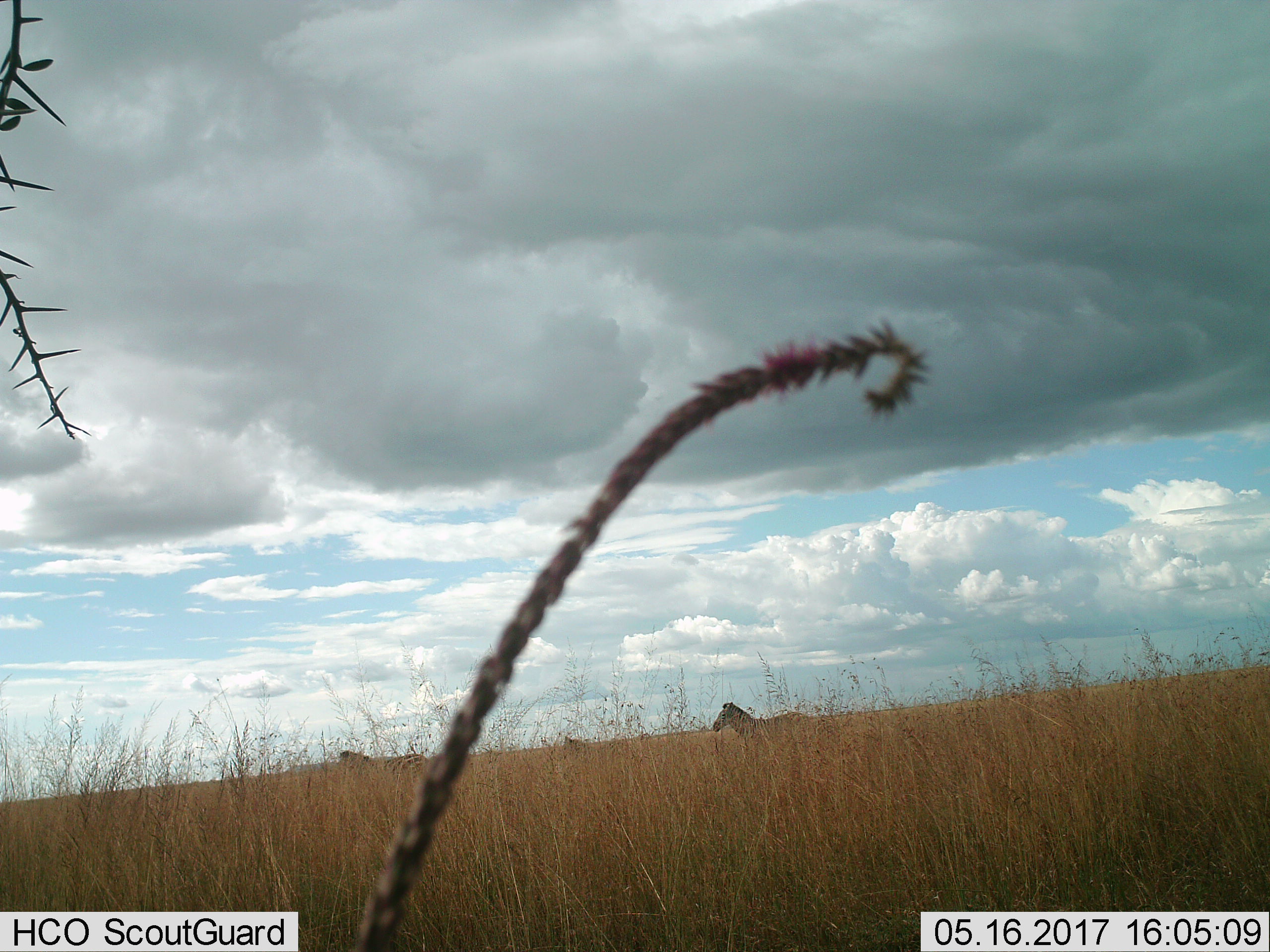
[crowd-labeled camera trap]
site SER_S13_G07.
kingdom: Animalia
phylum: Chordata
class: Mammalia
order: Perissodactyla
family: Equidae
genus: Equus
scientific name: Equus quagga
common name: plains zebra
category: zebraplains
Zebraplains (plains zebra) (Equus quagga), count 3. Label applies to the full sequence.